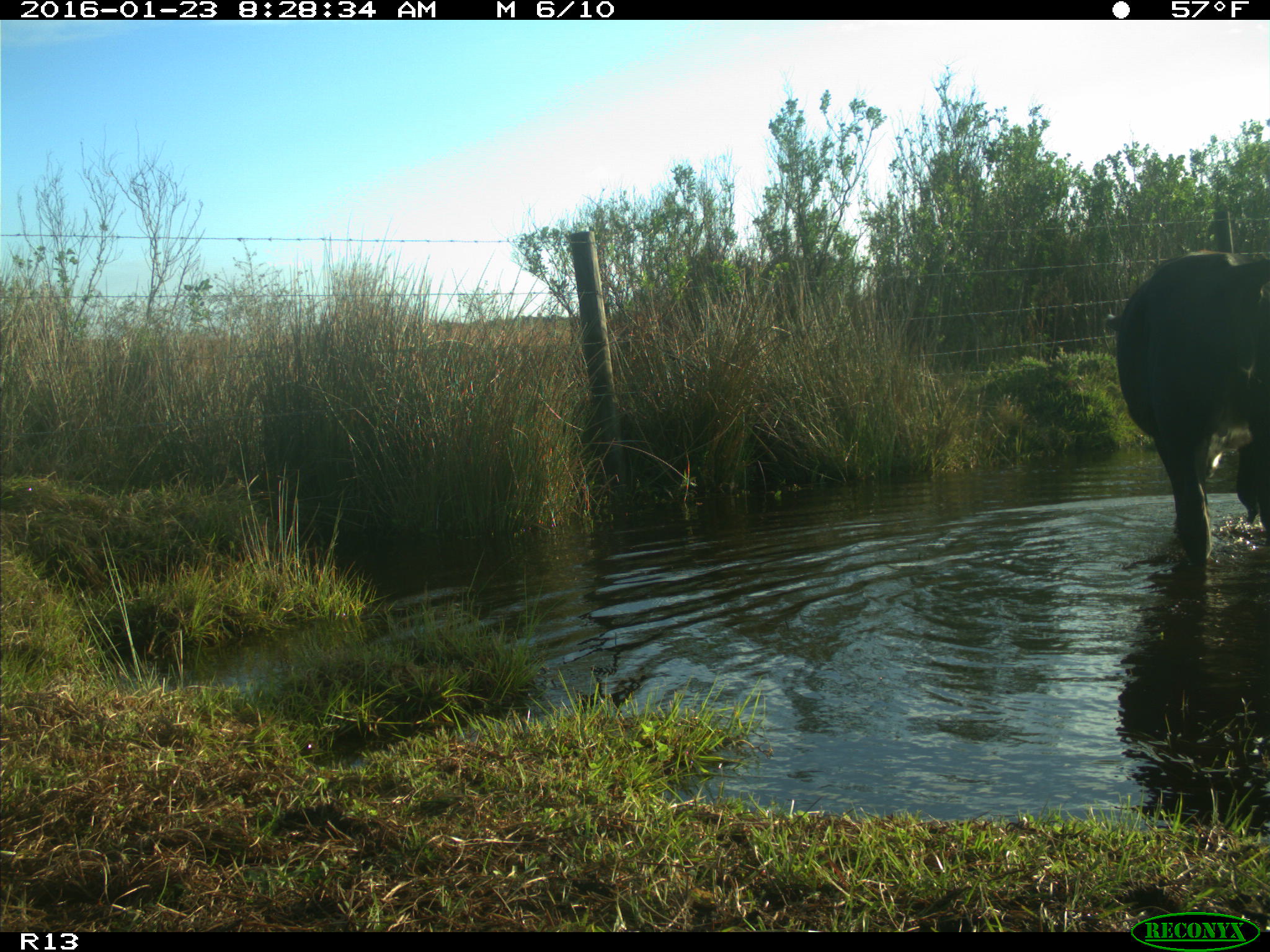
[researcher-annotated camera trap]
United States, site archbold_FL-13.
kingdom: Animalia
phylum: Chordata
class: Mammalia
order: Artiodactyla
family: Bovidae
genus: Bos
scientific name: Bos taurus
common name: domestic cow